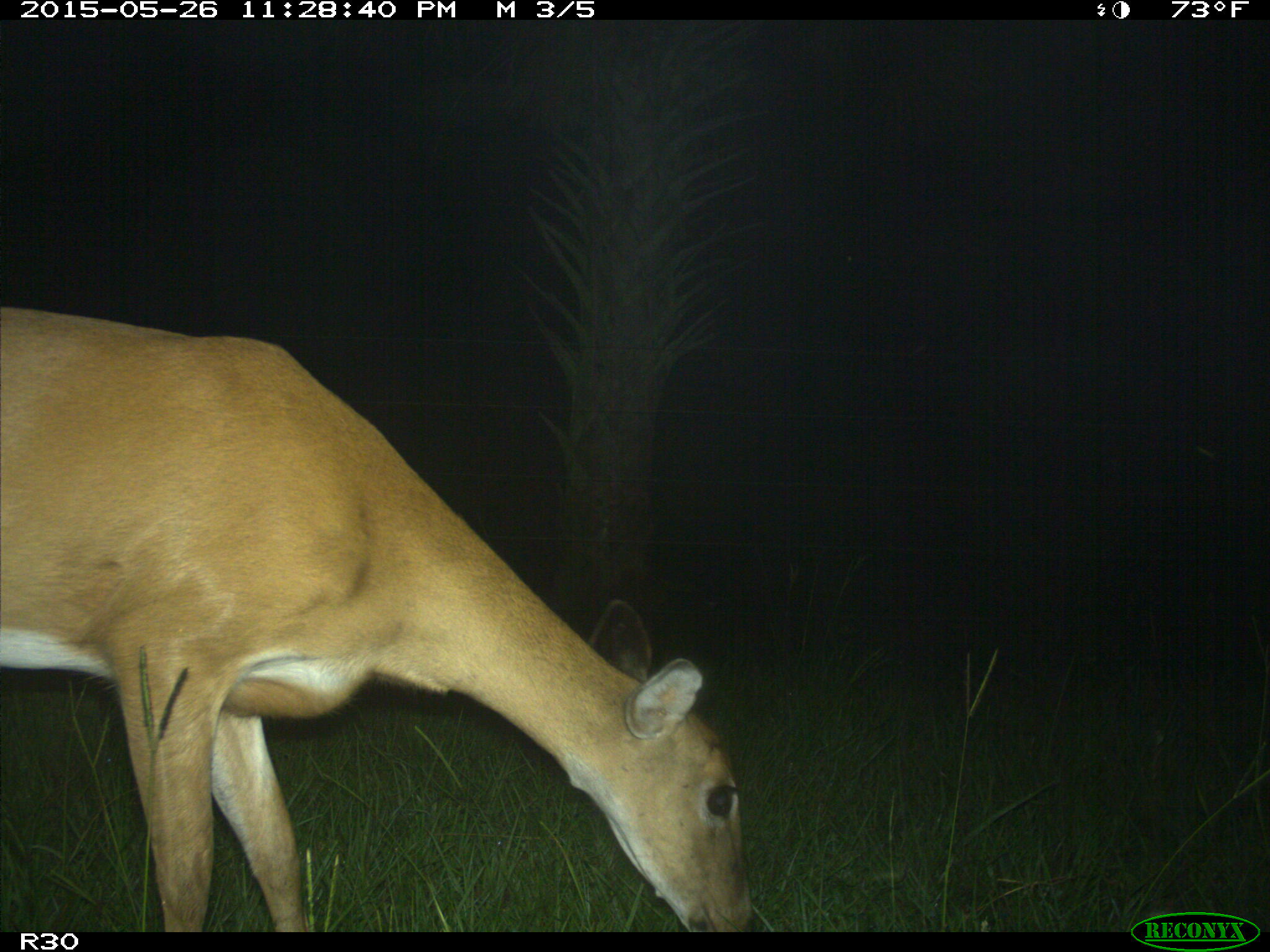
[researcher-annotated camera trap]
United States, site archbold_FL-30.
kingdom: Animalia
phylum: Chordata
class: Mammalia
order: Artiodactyla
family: Cervidae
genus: Odocoileus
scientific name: Odocoileus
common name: deer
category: unidentified deer